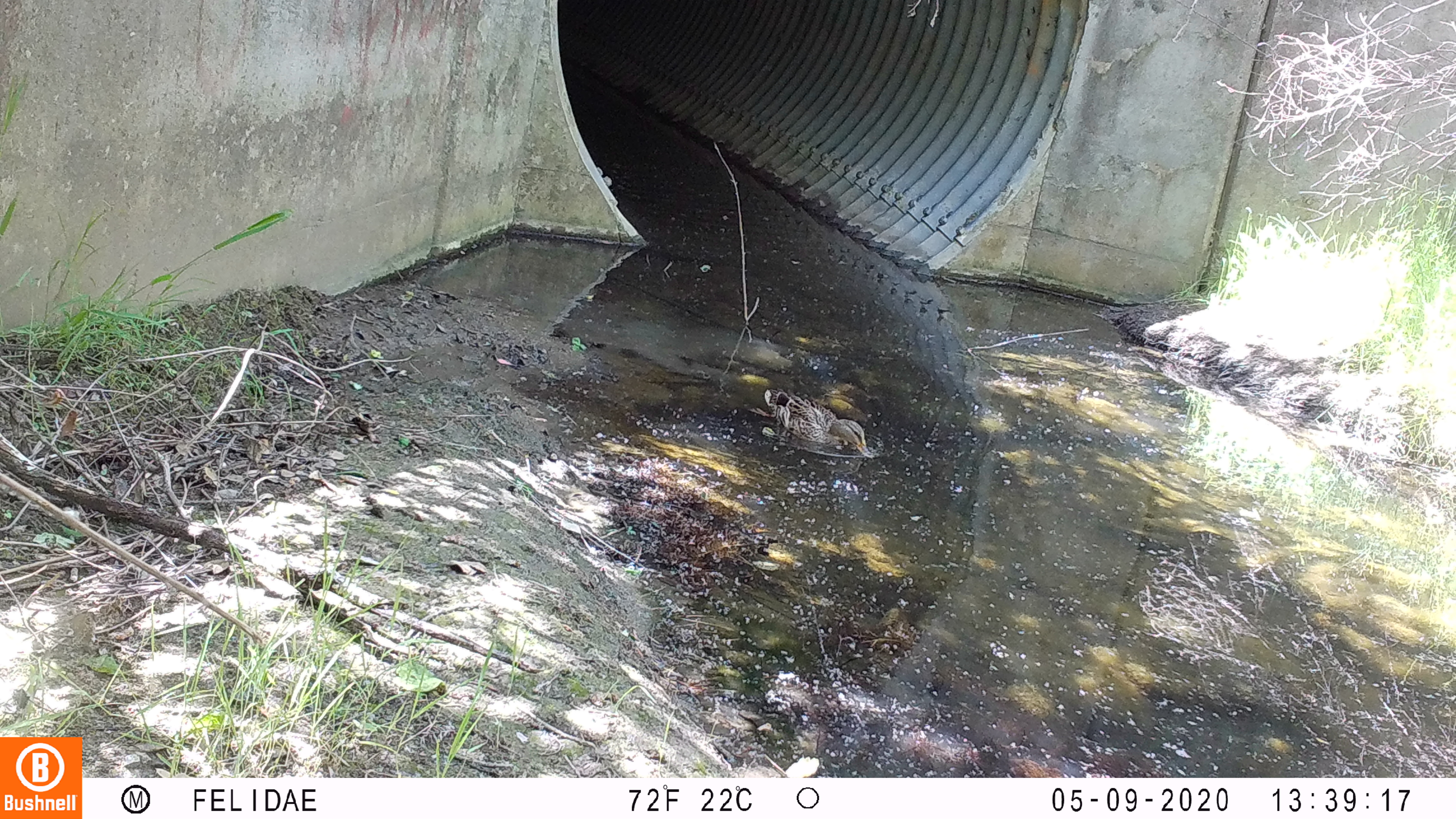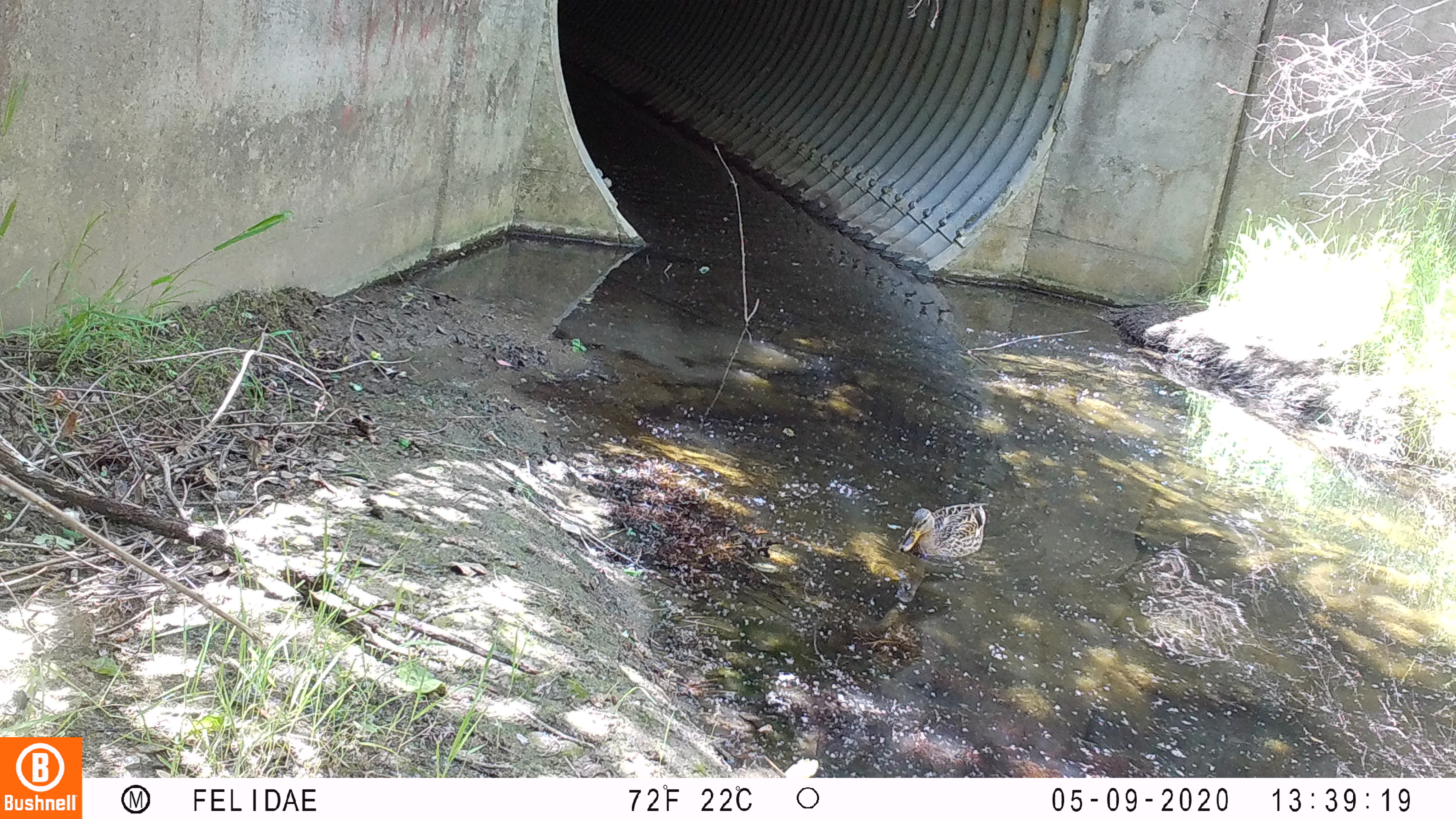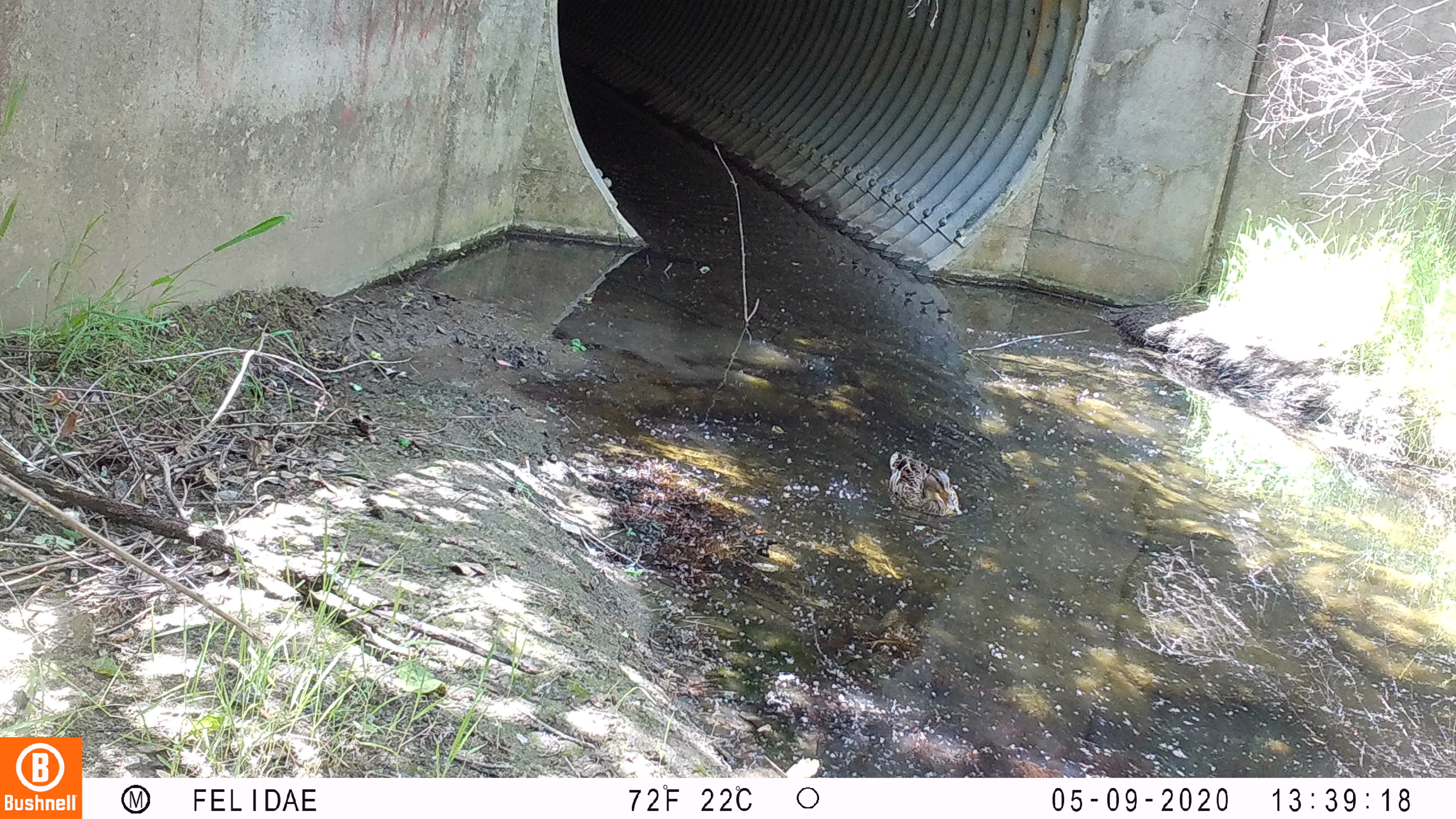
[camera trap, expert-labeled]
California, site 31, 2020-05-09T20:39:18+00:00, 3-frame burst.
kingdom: Animalia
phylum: Chordata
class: Aves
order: Anseriformes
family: Anatidae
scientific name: Anatidae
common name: duck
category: duck species